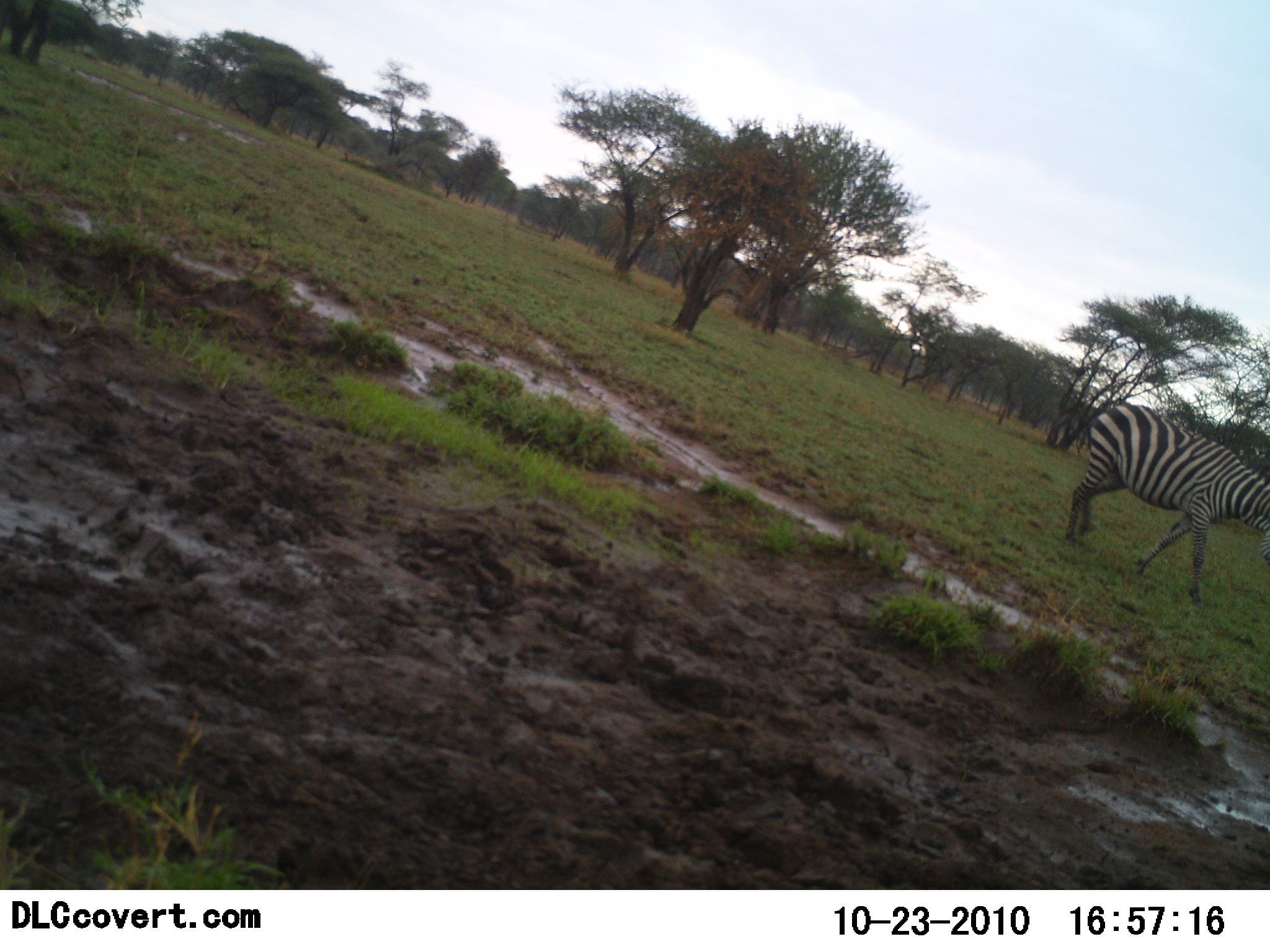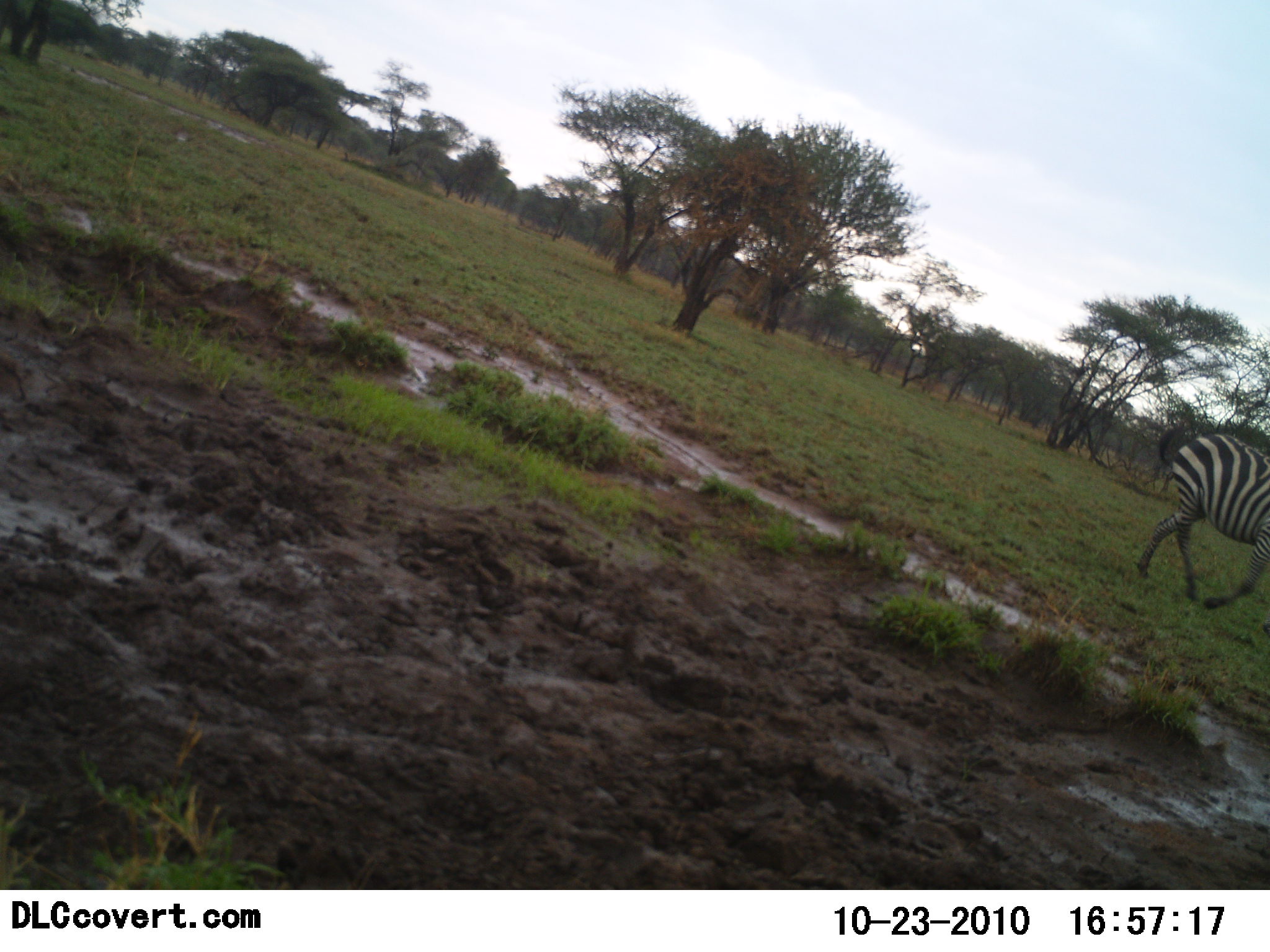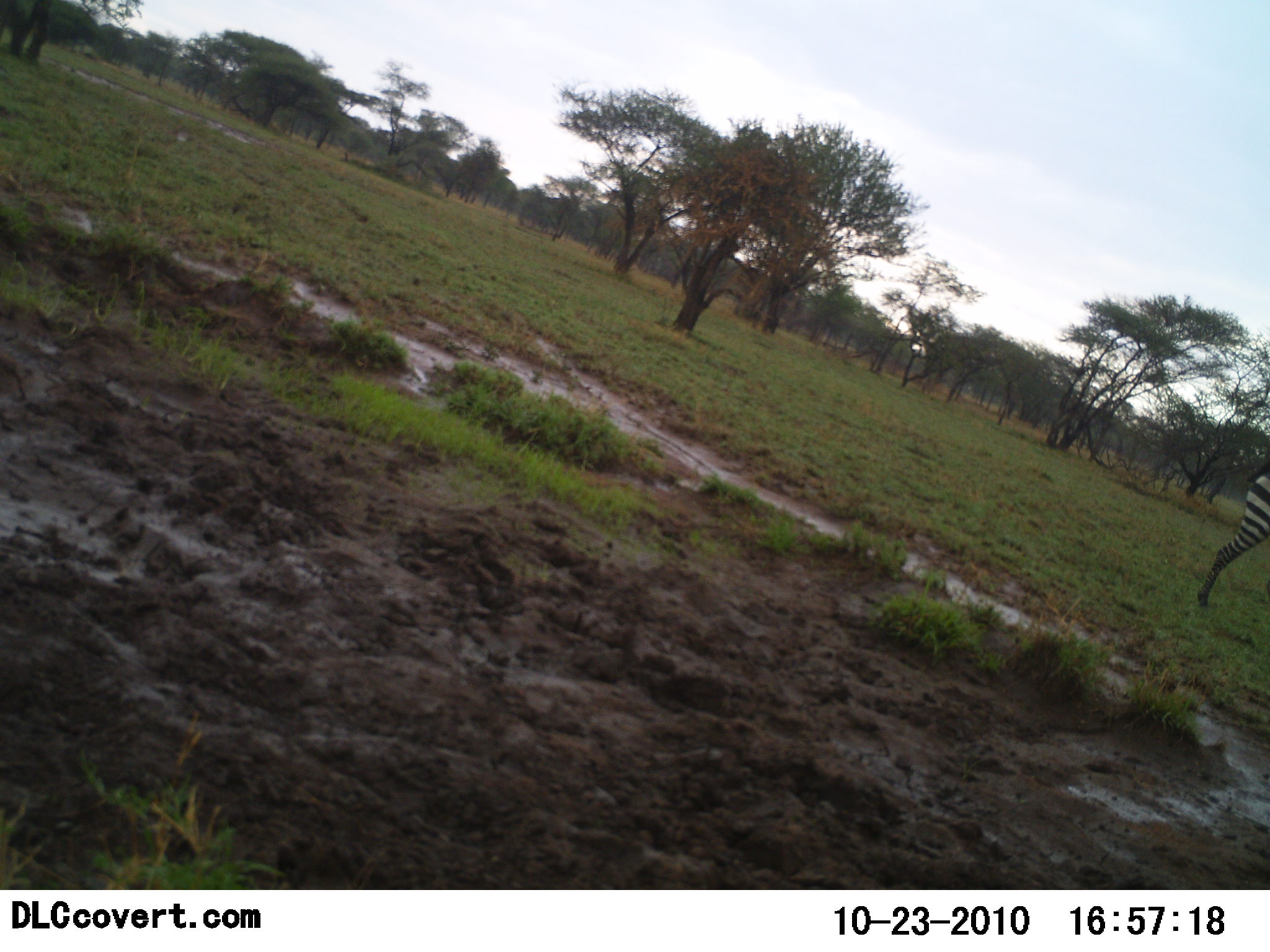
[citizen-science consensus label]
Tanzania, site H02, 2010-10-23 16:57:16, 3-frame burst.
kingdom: Animalia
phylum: Chordata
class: Mammalia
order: Perissodactyla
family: Equidae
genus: Equus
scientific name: Equus quagga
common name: plains zebra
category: zebra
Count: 1.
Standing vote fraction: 0%.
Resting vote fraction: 0%.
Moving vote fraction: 100%.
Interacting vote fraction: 0%.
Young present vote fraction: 0%.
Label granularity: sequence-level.